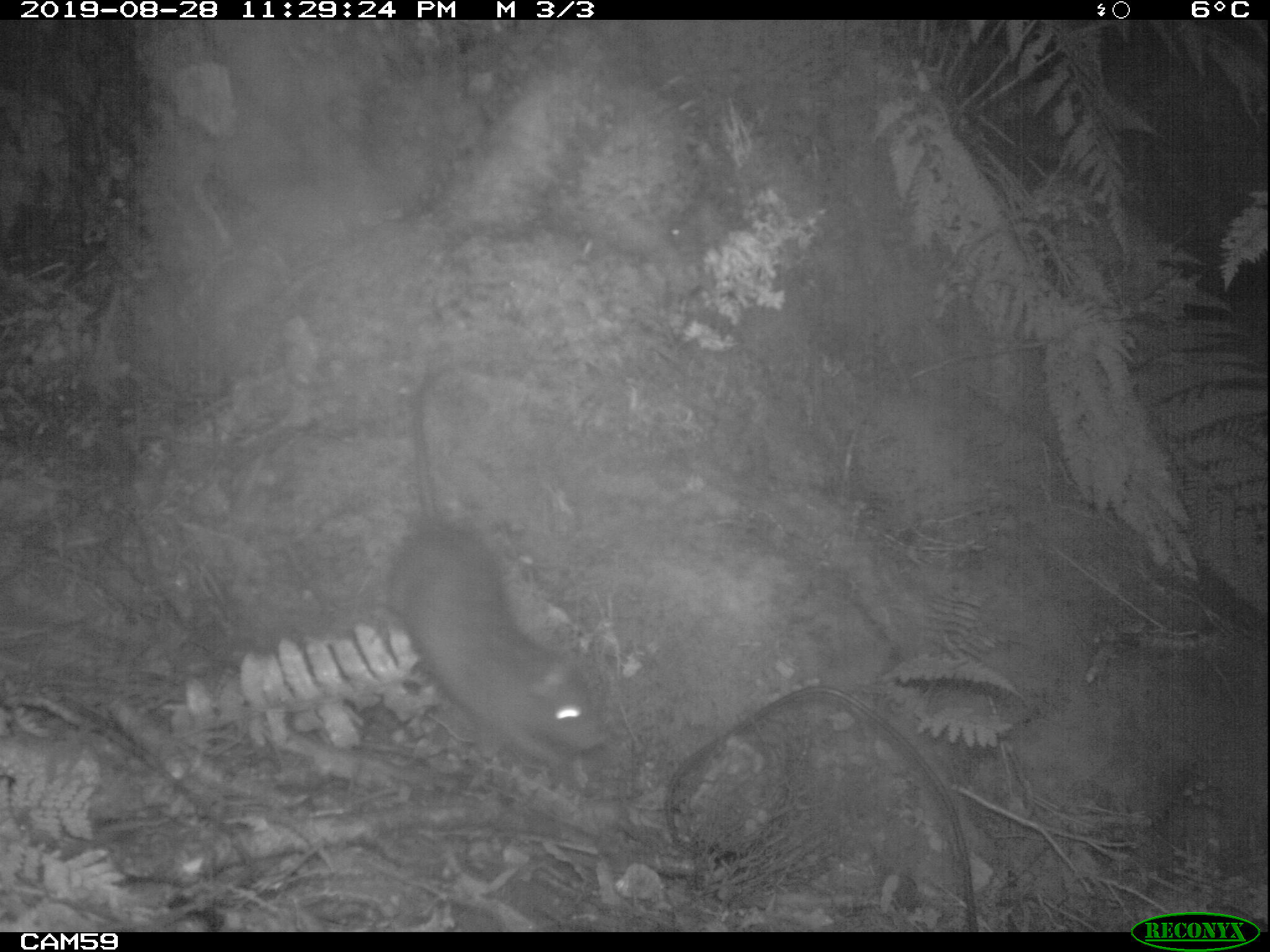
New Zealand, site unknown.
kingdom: Animalia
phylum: Chordata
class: Mammalia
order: Rodentia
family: Muridae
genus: Rattus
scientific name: Rattus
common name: rat